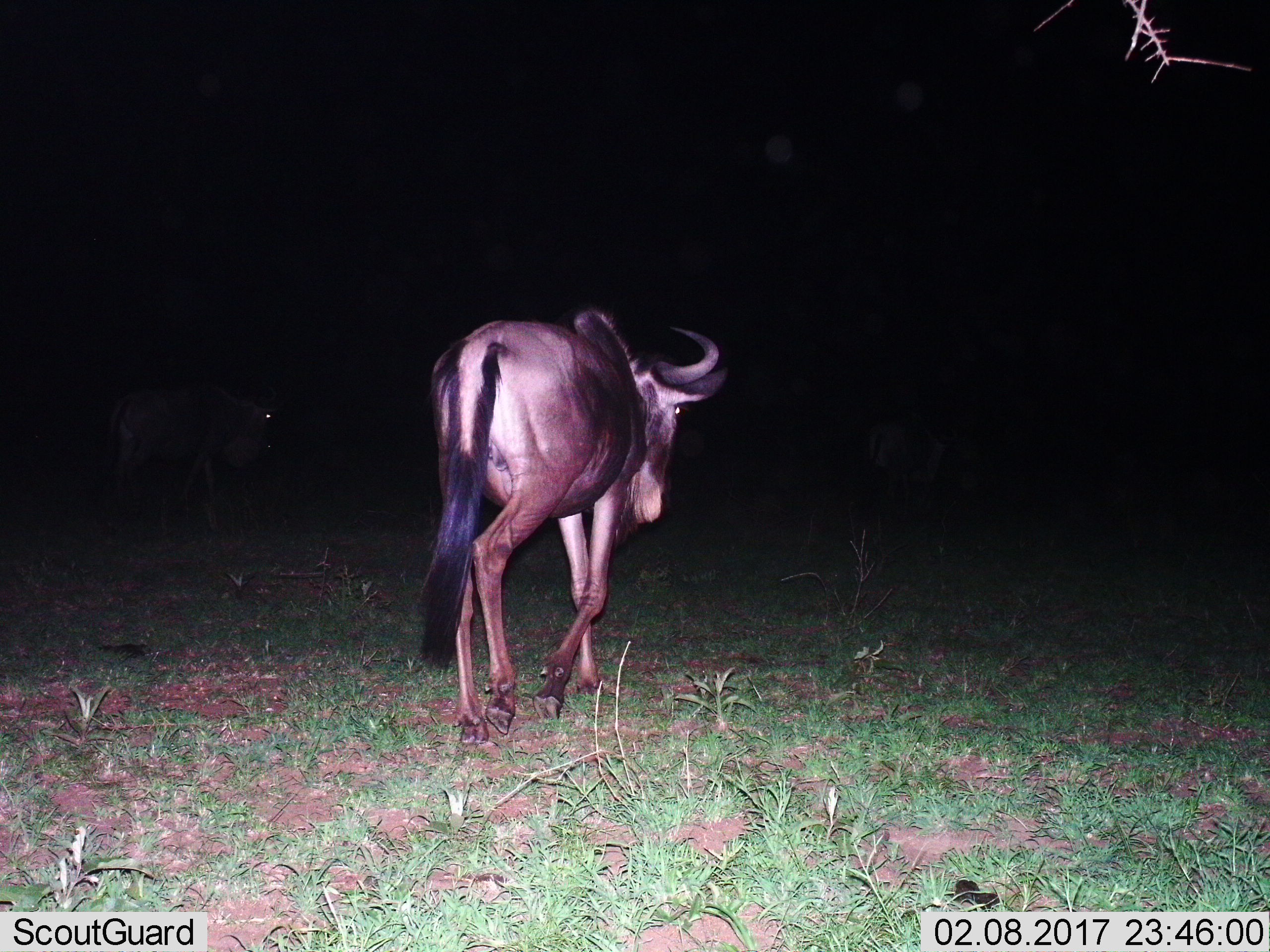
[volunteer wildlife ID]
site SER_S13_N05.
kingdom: Animalia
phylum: Chordata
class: Mammalia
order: Artiodactyla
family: Bovidae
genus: Connochaetes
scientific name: Connochaetes taurinus taurinus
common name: blue wildebeest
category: wildebeestblue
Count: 1.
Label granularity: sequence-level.